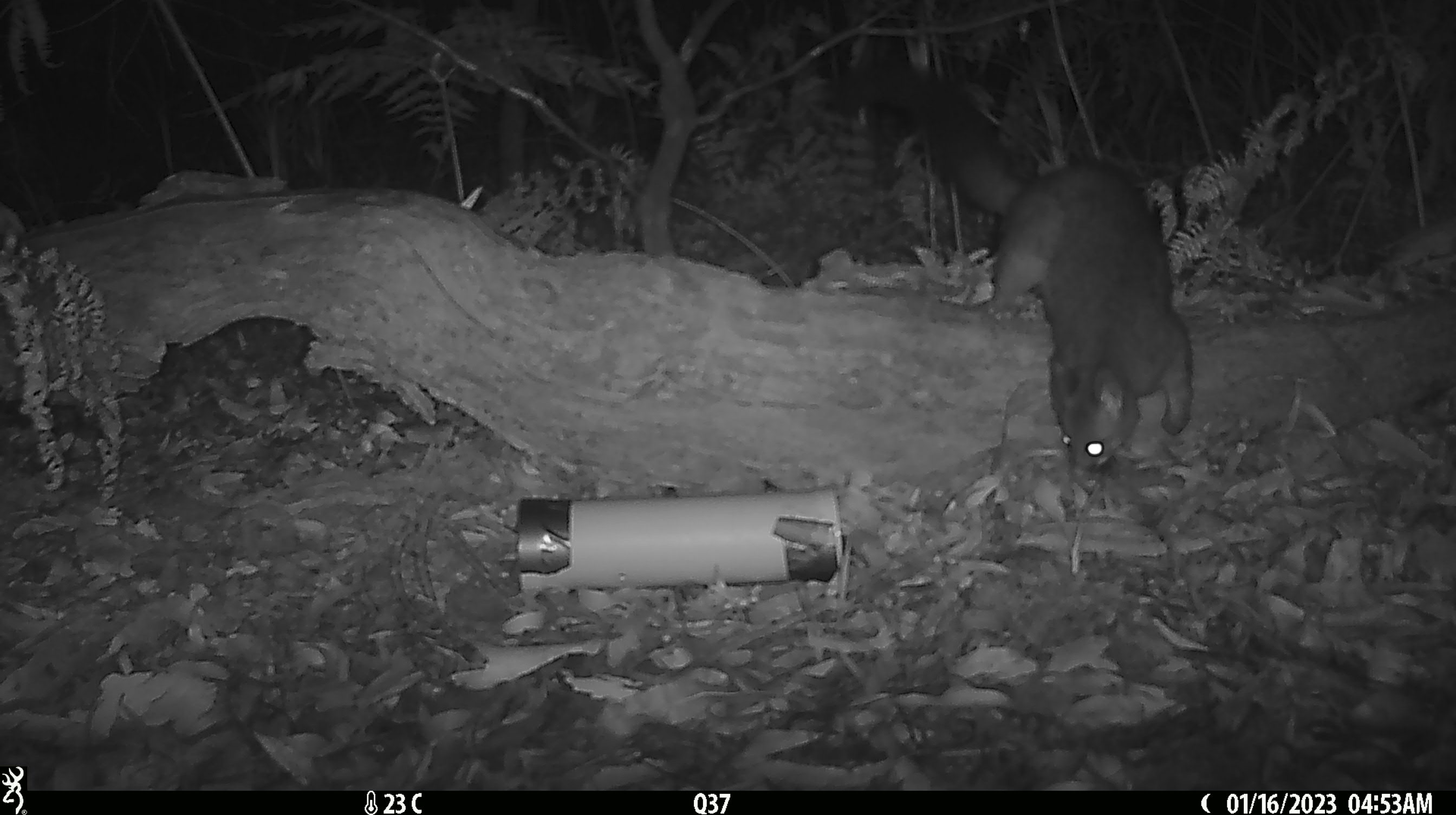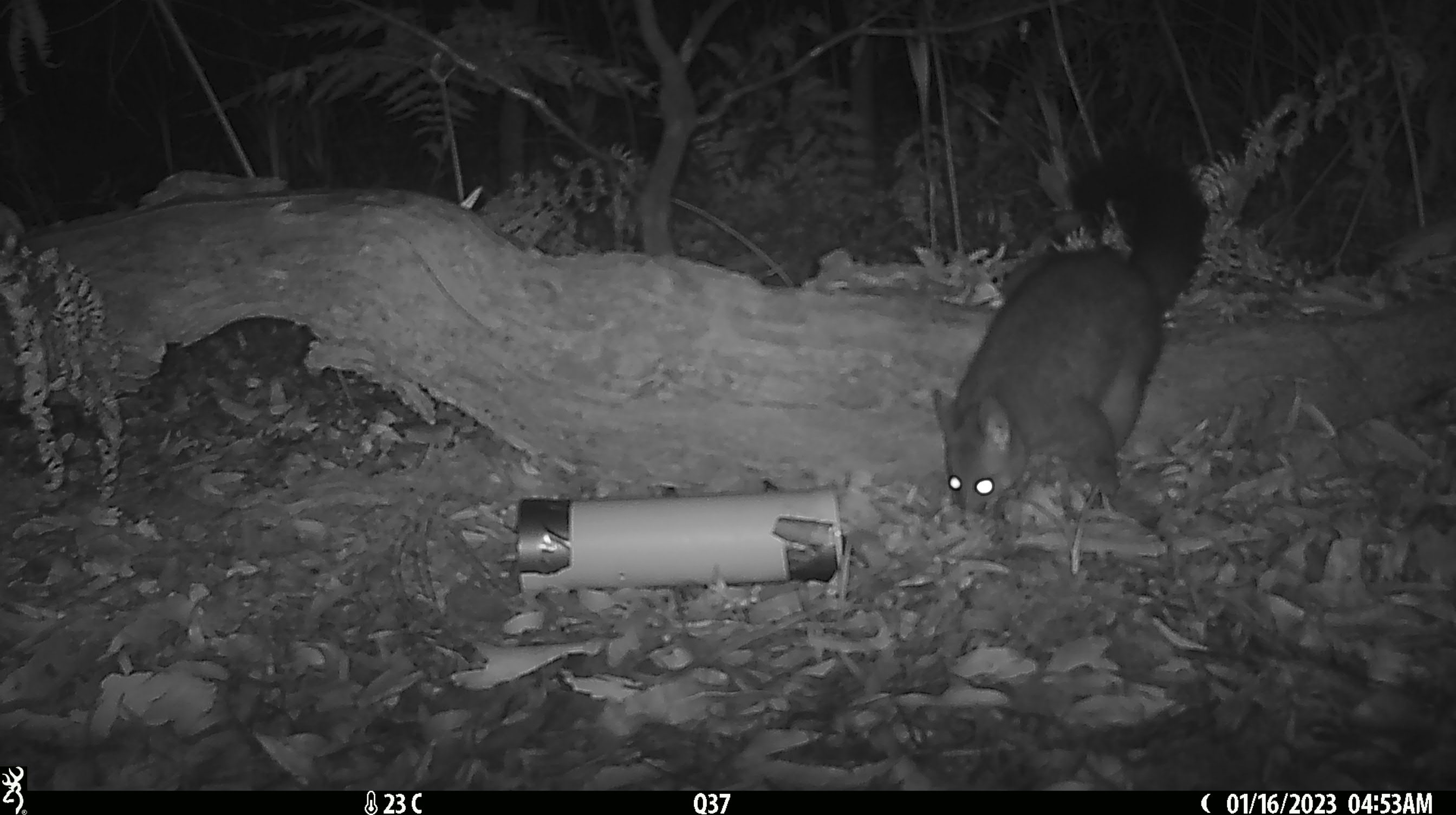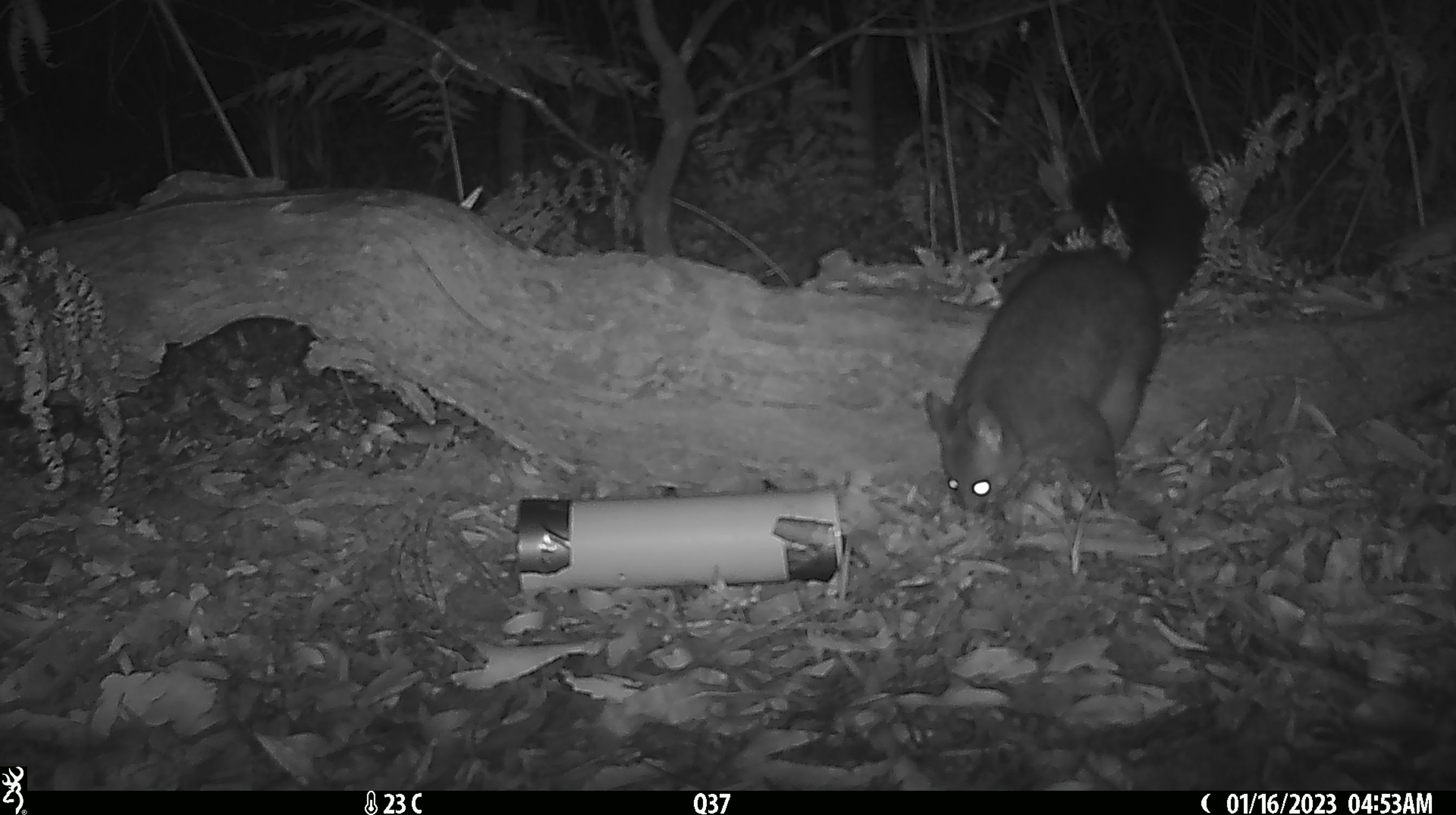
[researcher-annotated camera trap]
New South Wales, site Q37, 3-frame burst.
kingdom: Animalia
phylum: Chordata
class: Mammalia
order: Diprotodontia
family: Phalangeridae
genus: Trichosurus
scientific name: Trichosurus vulpecula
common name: common brushtail possum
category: possum